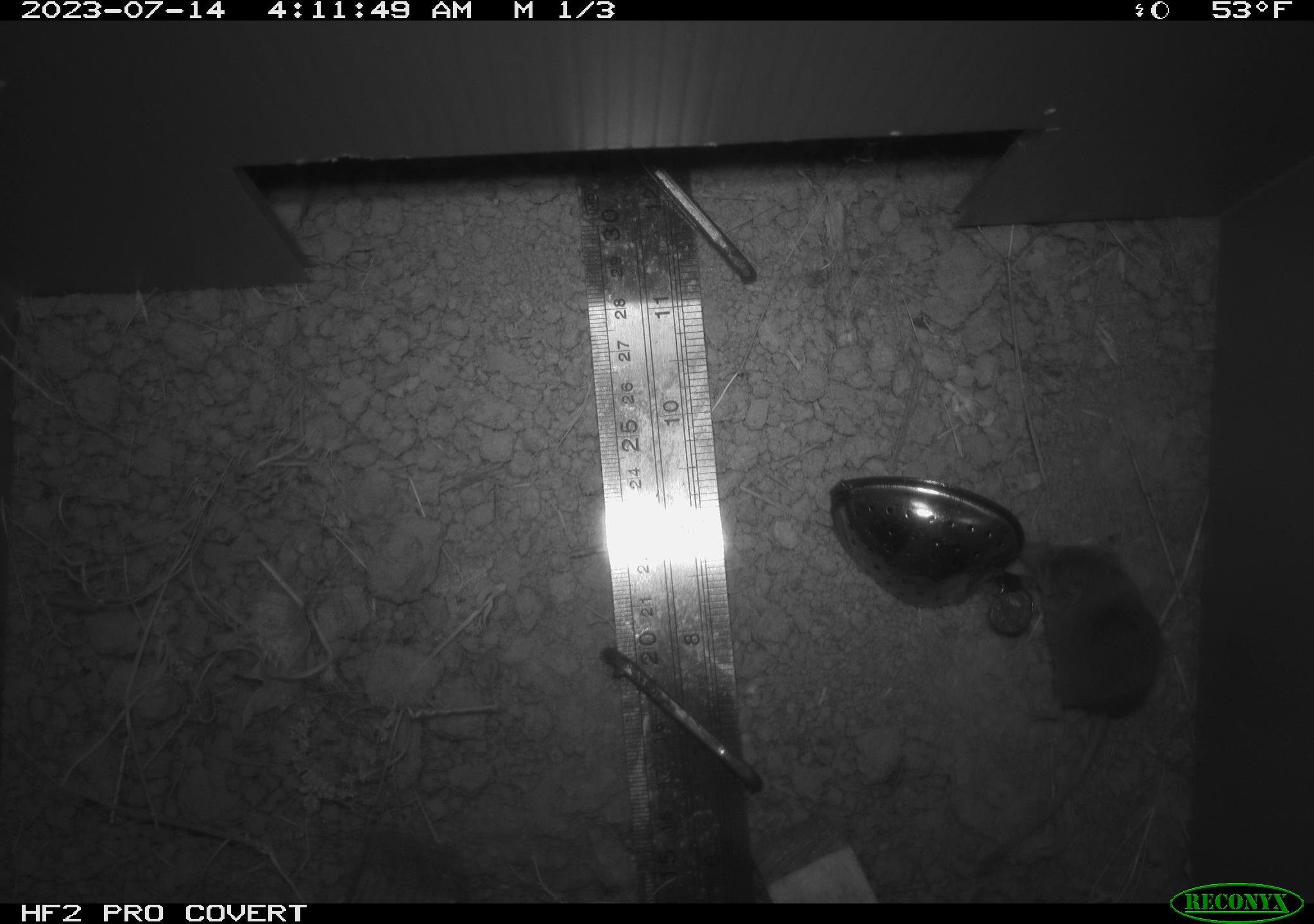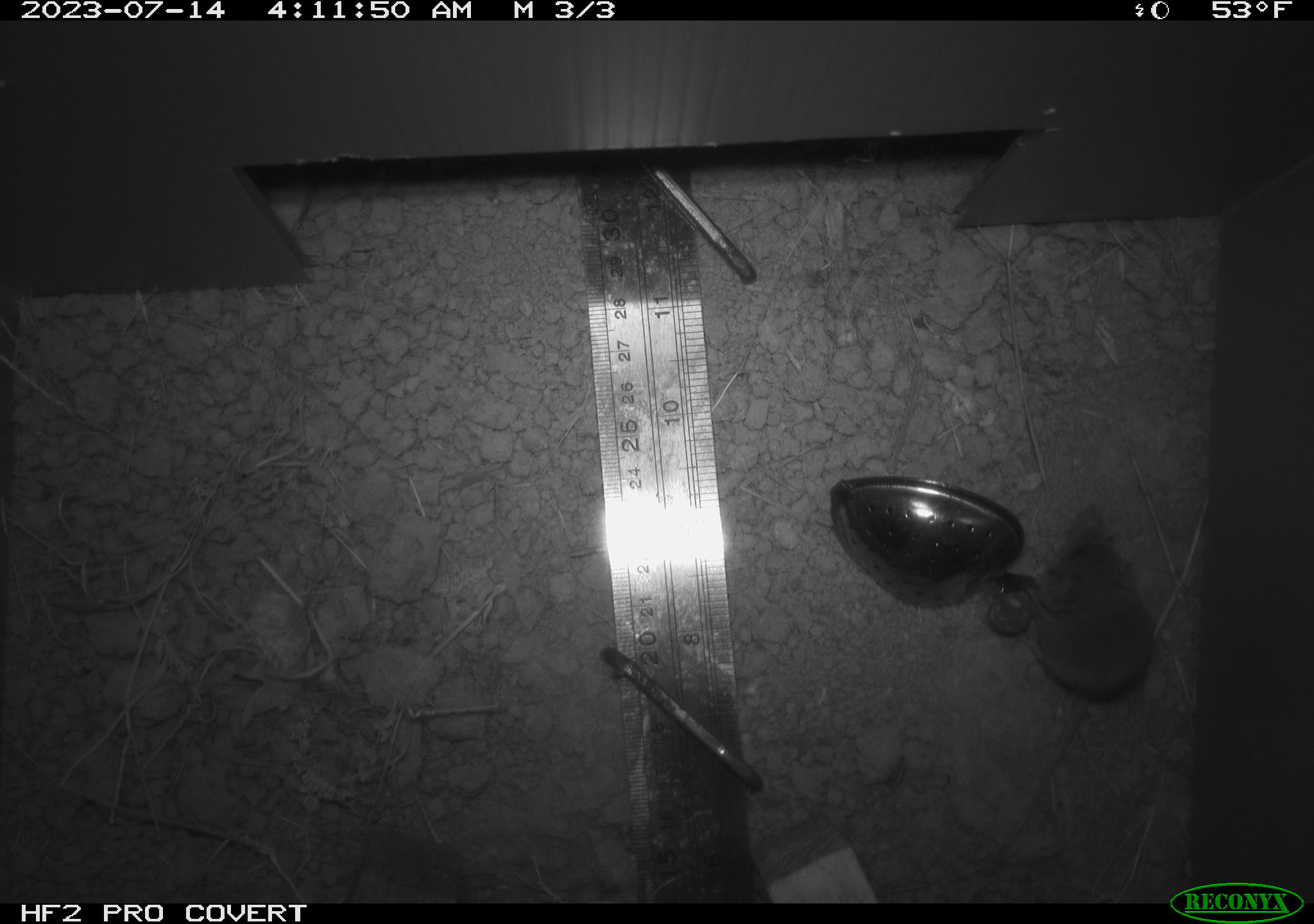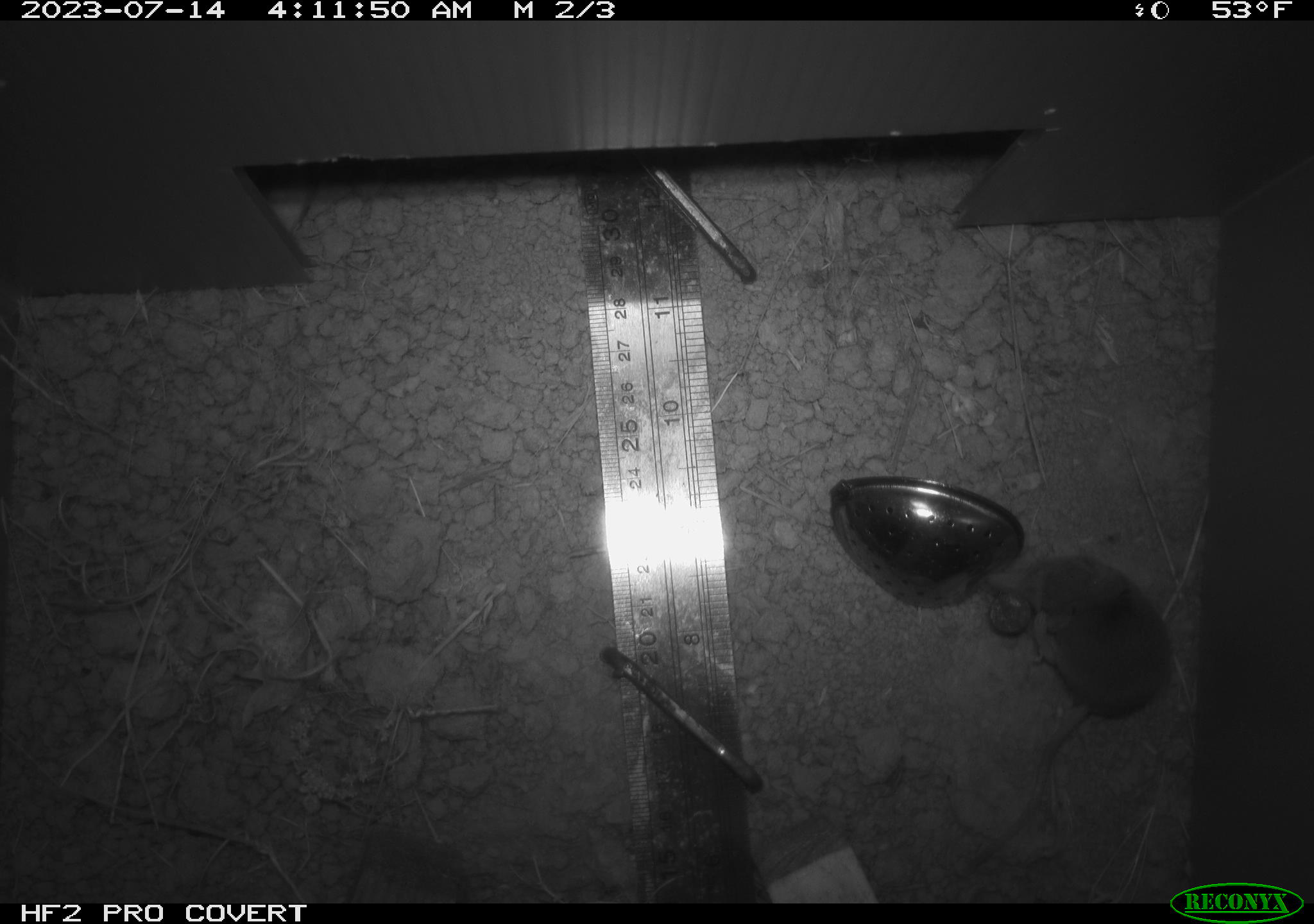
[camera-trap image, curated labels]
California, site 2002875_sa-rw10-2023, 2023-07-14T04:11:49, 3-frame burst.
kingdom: Animalia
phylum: Chordata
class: Mammalia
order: Eulipotyphla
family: Soricidae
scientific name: Soricidae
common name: shrews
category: soricidae family